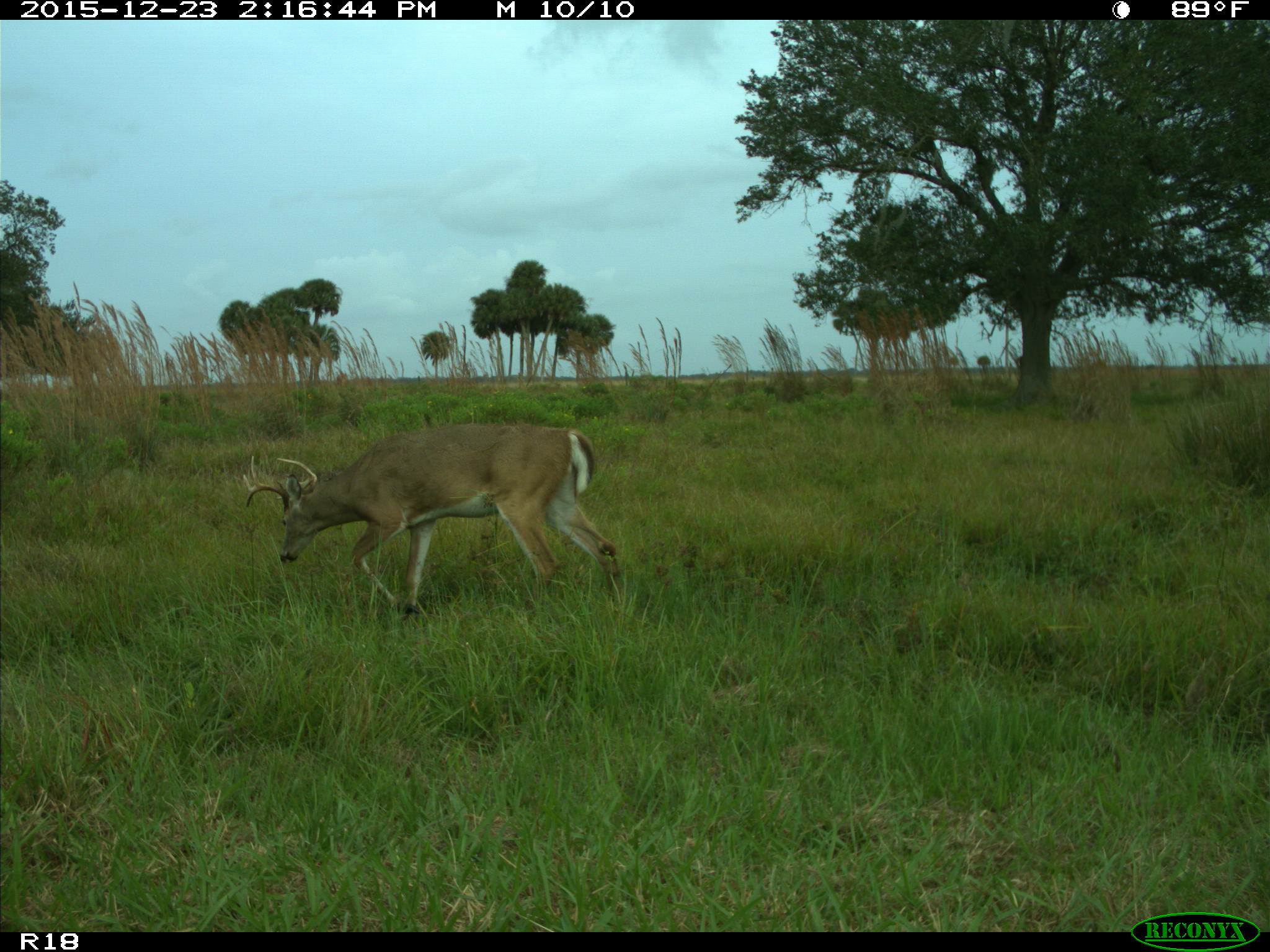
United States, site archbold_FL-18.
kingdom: Animalia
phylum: Chordata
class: Mammalia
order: Artiodactyla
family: Cervidae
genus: Odocoileus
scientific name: Odocoileus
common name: deer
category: unidentified deer